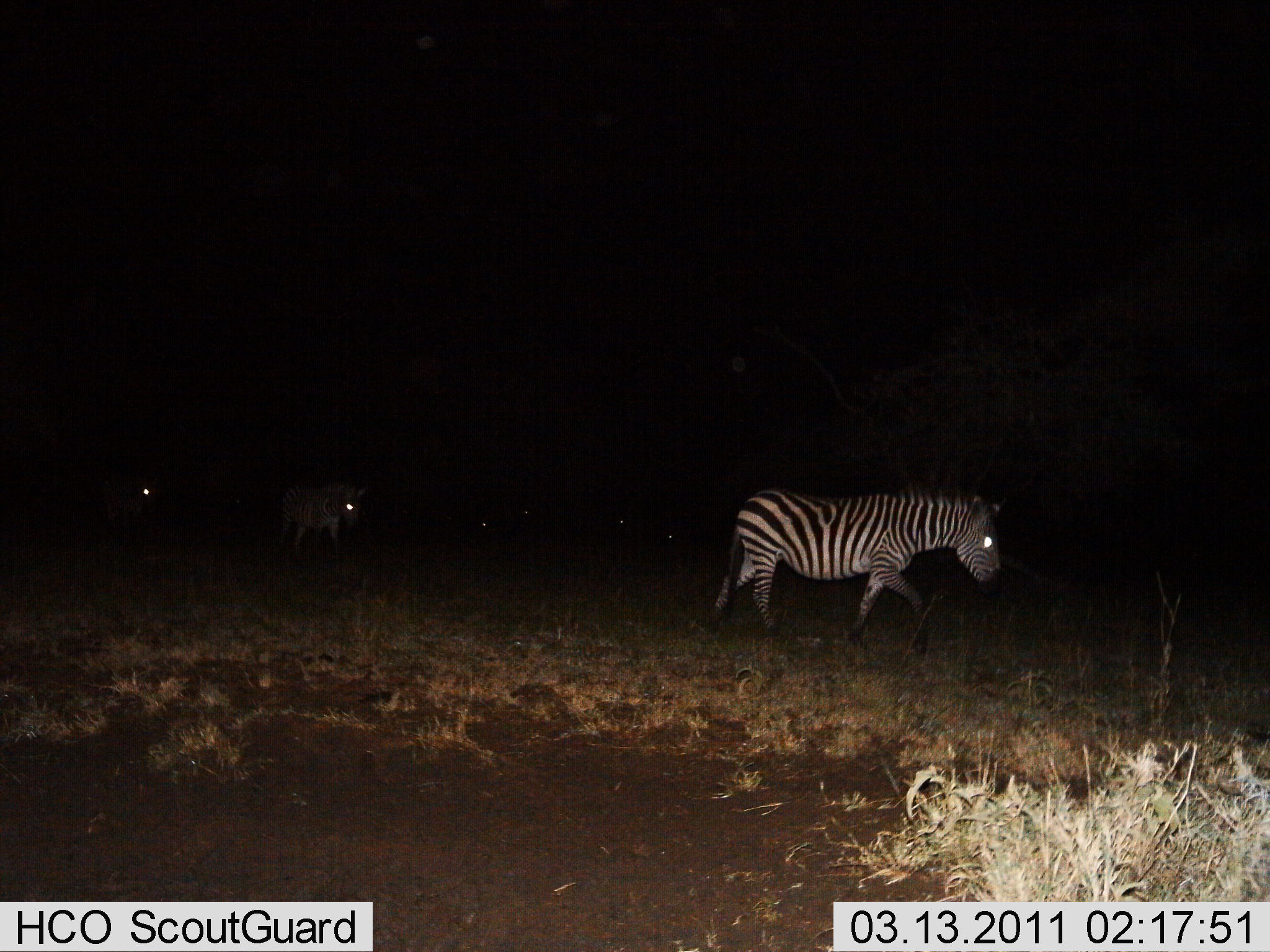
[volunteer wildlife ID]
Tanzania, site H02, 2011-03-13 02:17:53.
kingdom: Animalia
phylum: Chordata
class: Mammalia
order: Perissodactyla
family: Equidae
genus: Equus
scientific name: Equus quagga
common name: plains zebra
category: zebra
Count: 3.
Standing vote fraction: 17%.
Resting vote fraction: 0%.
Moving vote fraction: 83%.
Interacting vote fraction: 0%.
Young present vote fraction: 0%.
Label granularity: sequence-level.